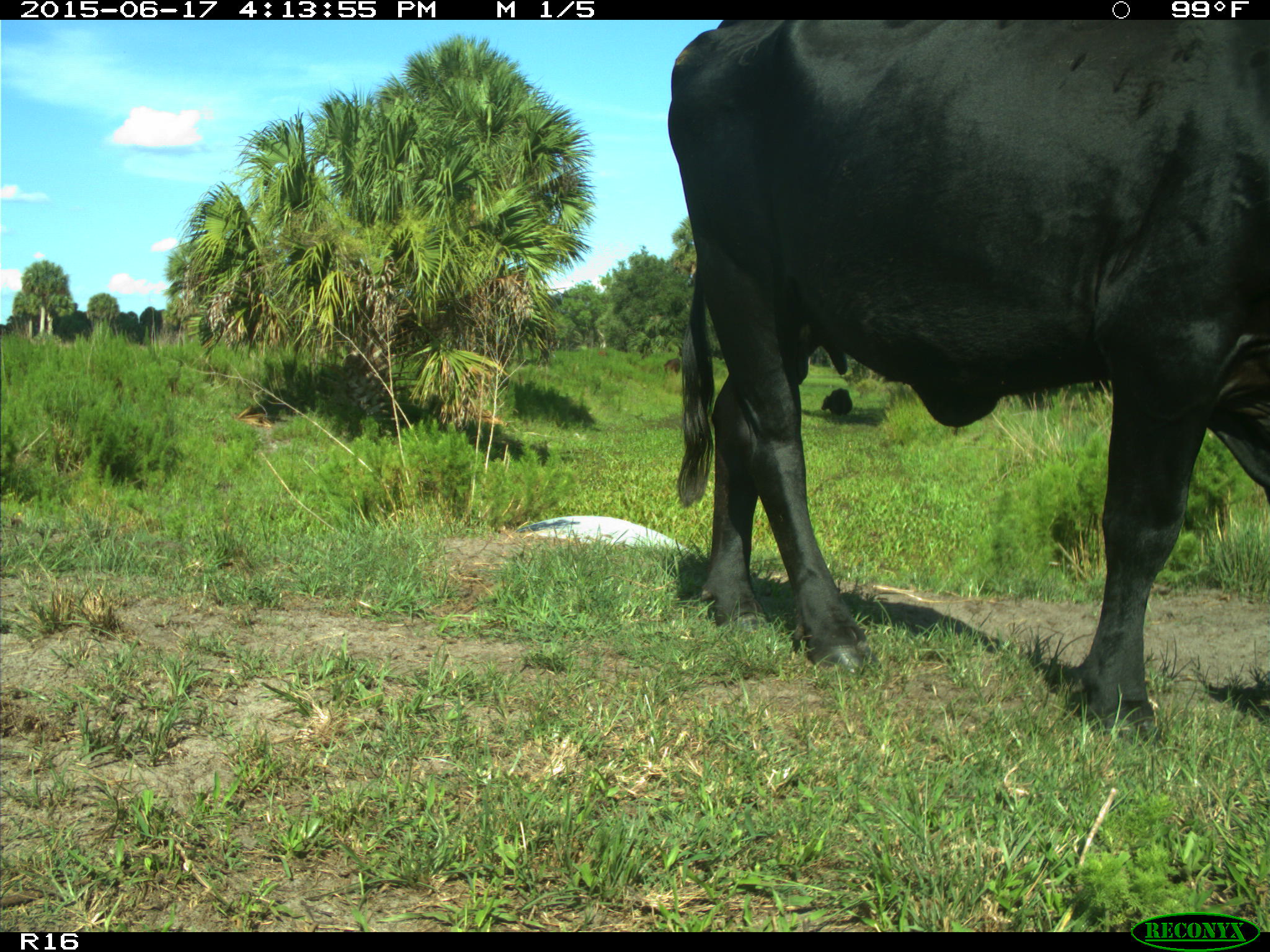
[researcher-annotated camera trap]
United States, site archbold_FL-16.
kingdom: Animalia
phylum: Chordata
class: Mammalia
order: Artiodactyla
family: Bovidae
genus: Bos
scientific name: Bos taurus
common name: domestic cow